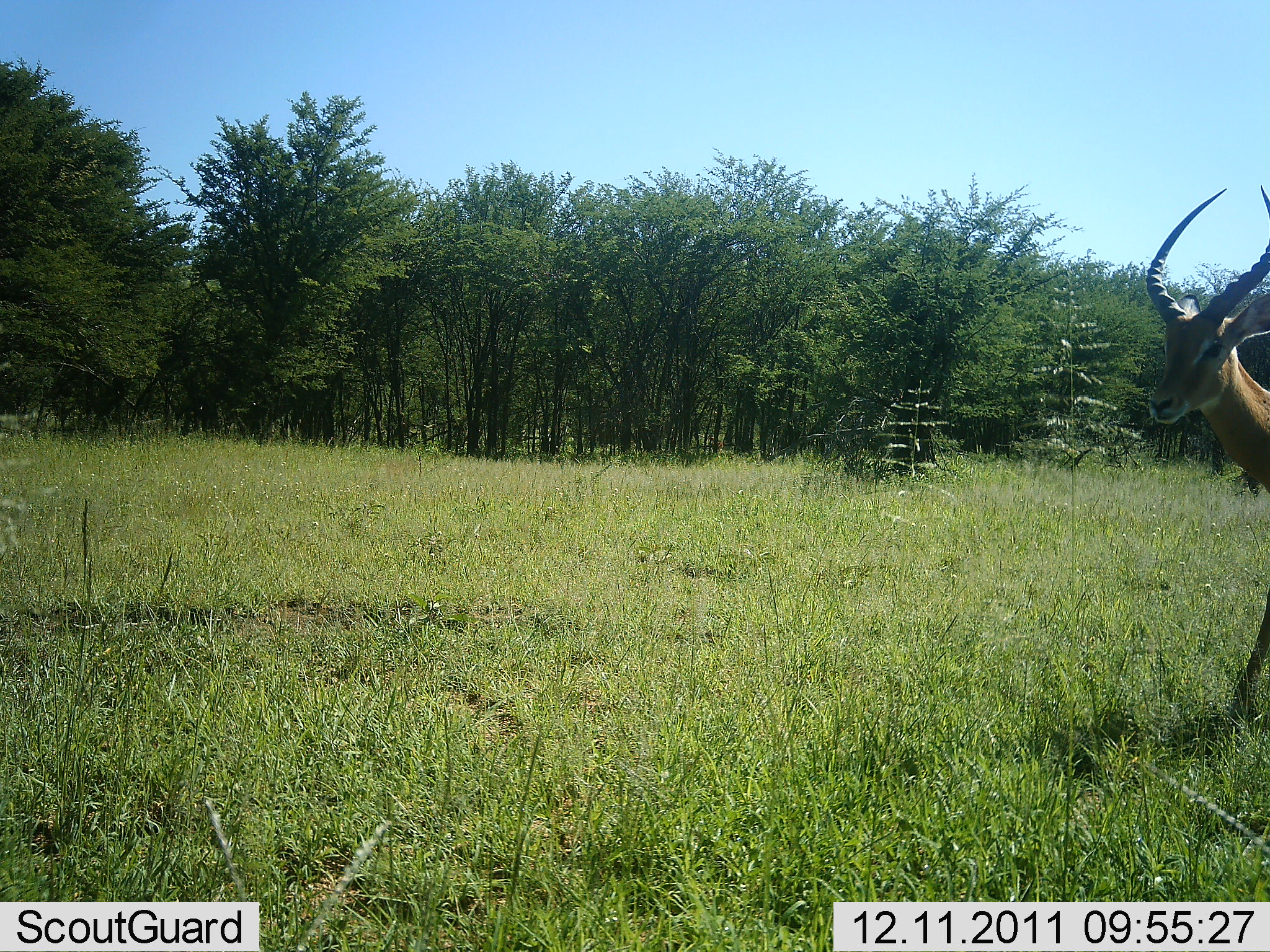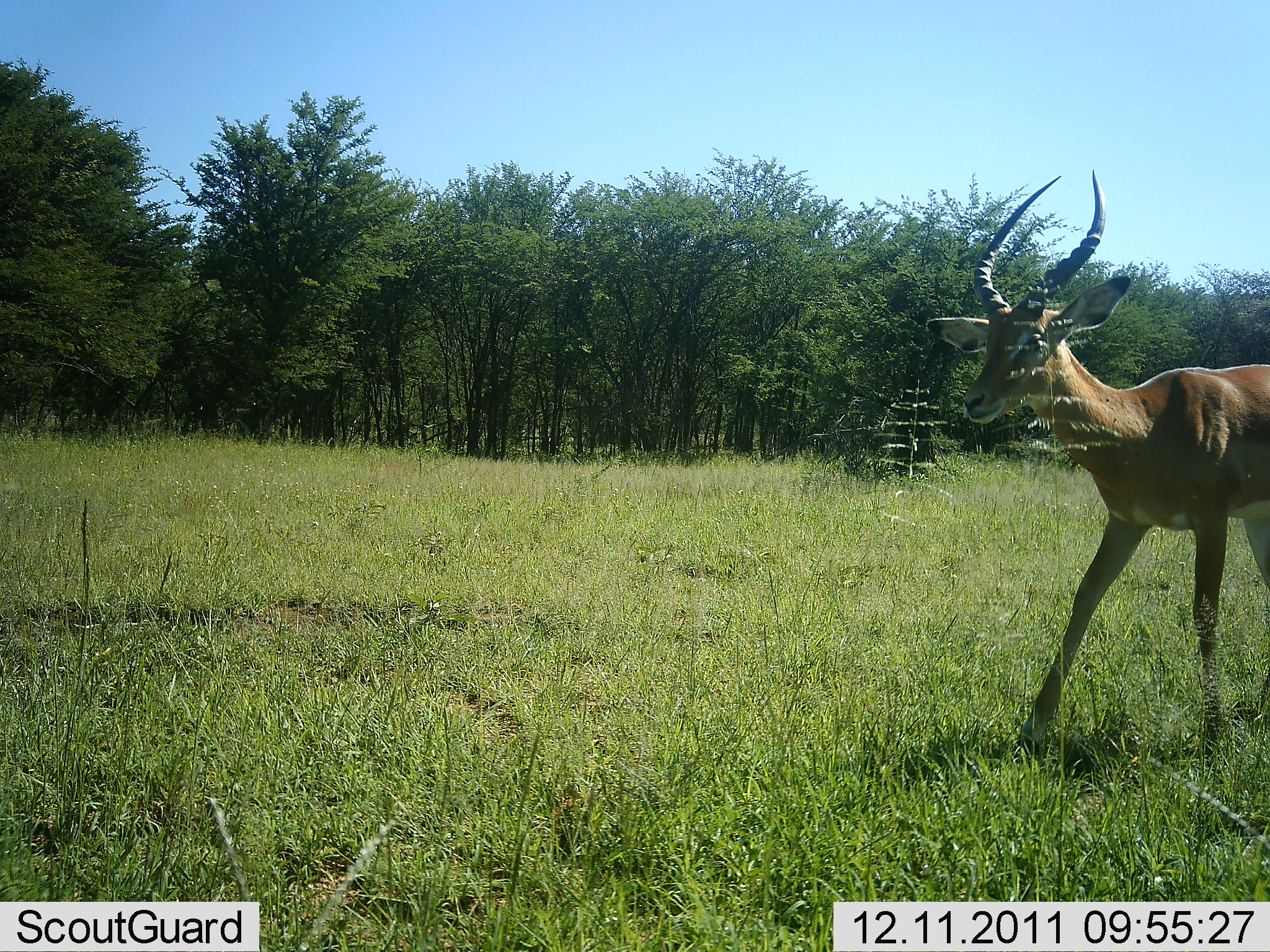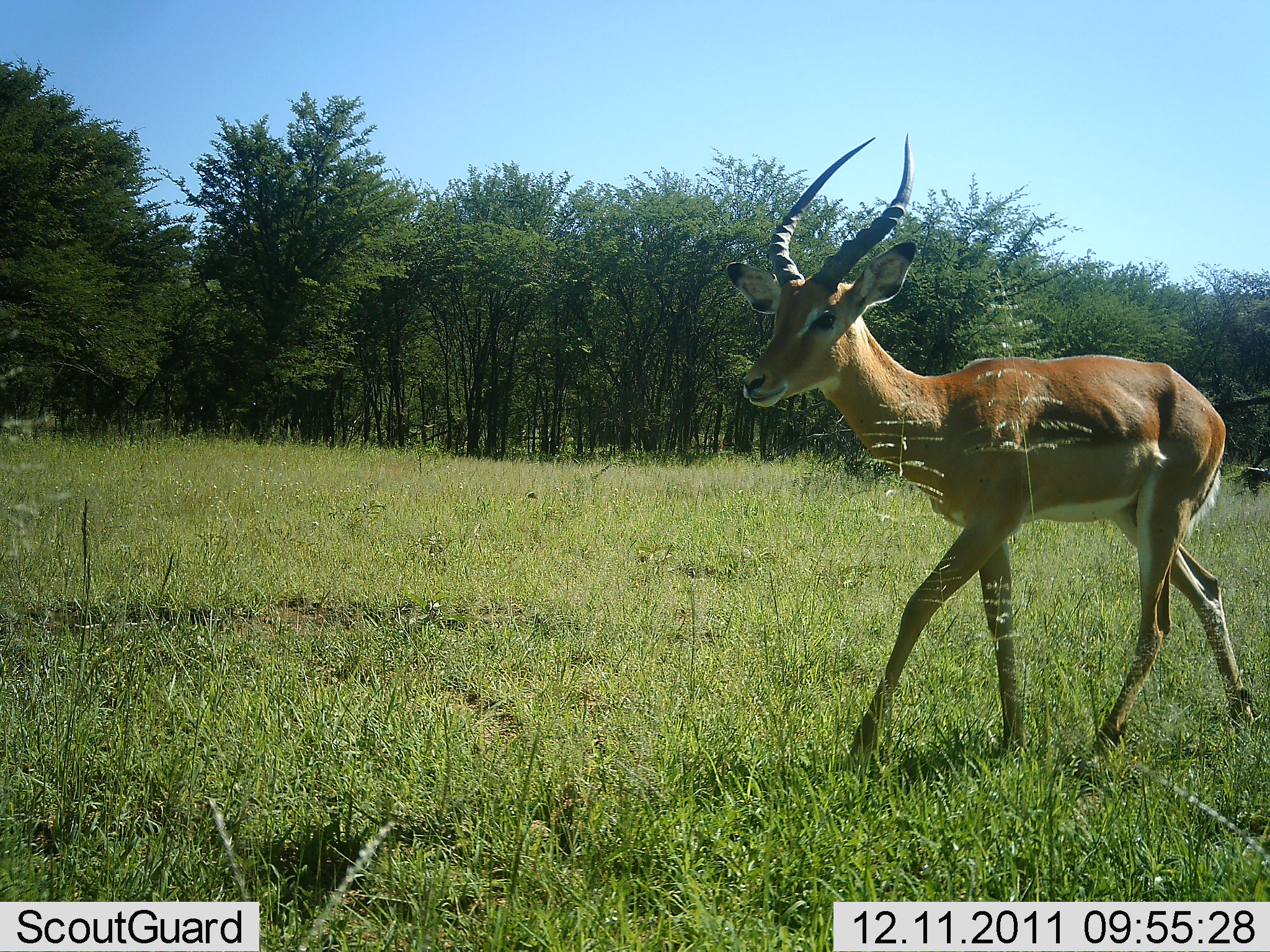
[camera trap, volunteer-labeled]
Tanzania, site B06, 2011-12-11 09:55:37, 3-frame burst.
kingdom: Animalia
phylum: Chordata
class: Mammalia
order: Artiodactyla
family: Bovidae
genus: Aepyceros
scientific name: Aepyceros melampus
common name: impala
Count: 1.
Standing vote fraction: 0%.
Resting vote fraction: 0%.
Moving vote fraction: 100%.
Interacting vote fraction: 0%.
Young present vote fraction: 0%.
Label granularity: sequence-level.